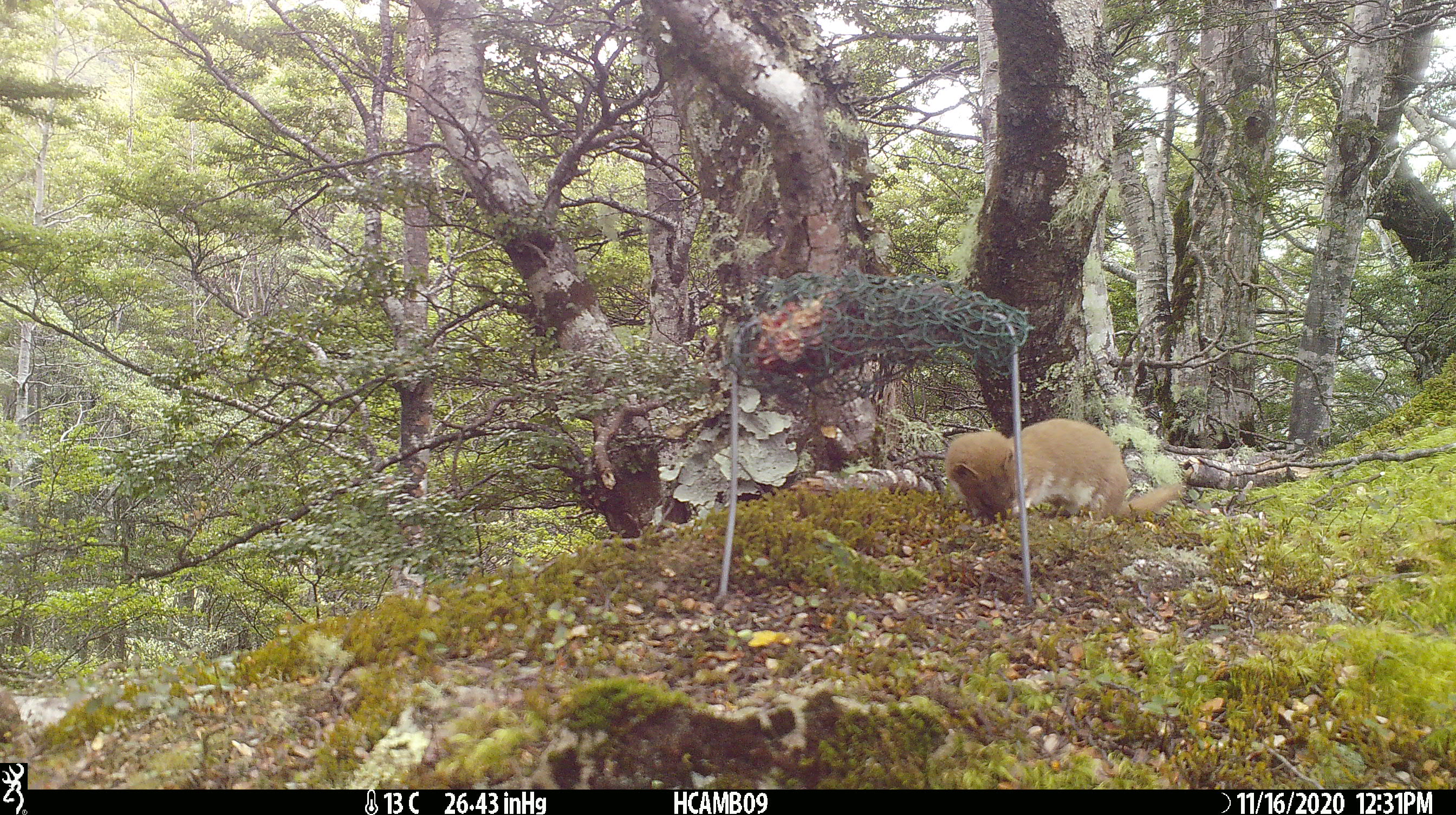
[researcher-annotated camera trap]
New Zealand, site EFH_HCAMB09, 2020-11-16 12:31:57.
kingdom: Animalia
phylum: Chordata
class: Mammalia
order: Carnivora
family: Mustelidae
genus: Mustela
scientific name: Mustela nivalis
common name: least weasel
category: weasel